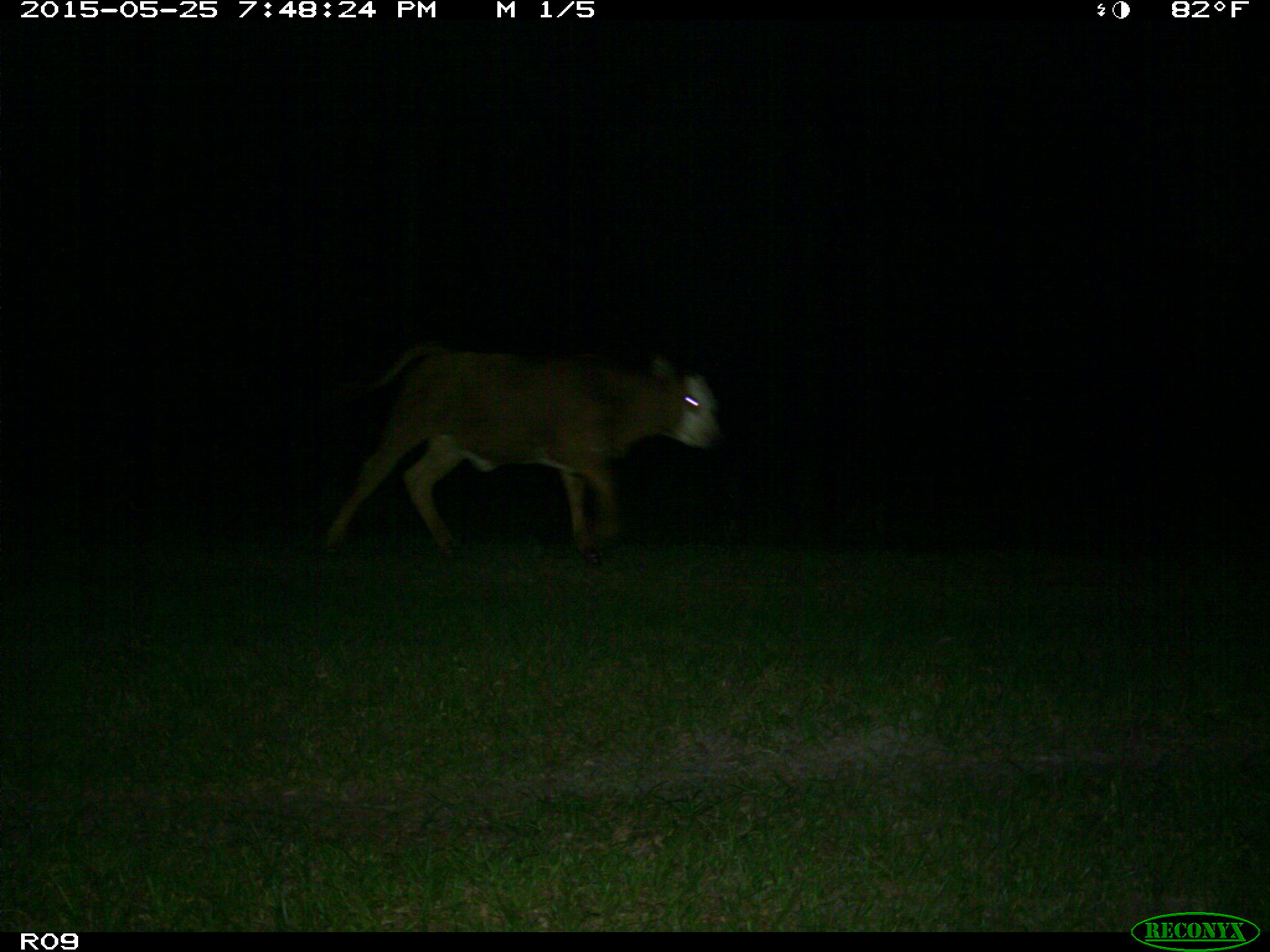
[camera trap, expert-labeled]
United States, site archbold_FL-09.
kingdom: Animalia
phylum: Chordata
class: Mammalia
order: Artiodactyla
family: Bovidae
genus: Bos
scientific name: Bos taurus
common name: domestic cow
Bos taurus (domestic cow).